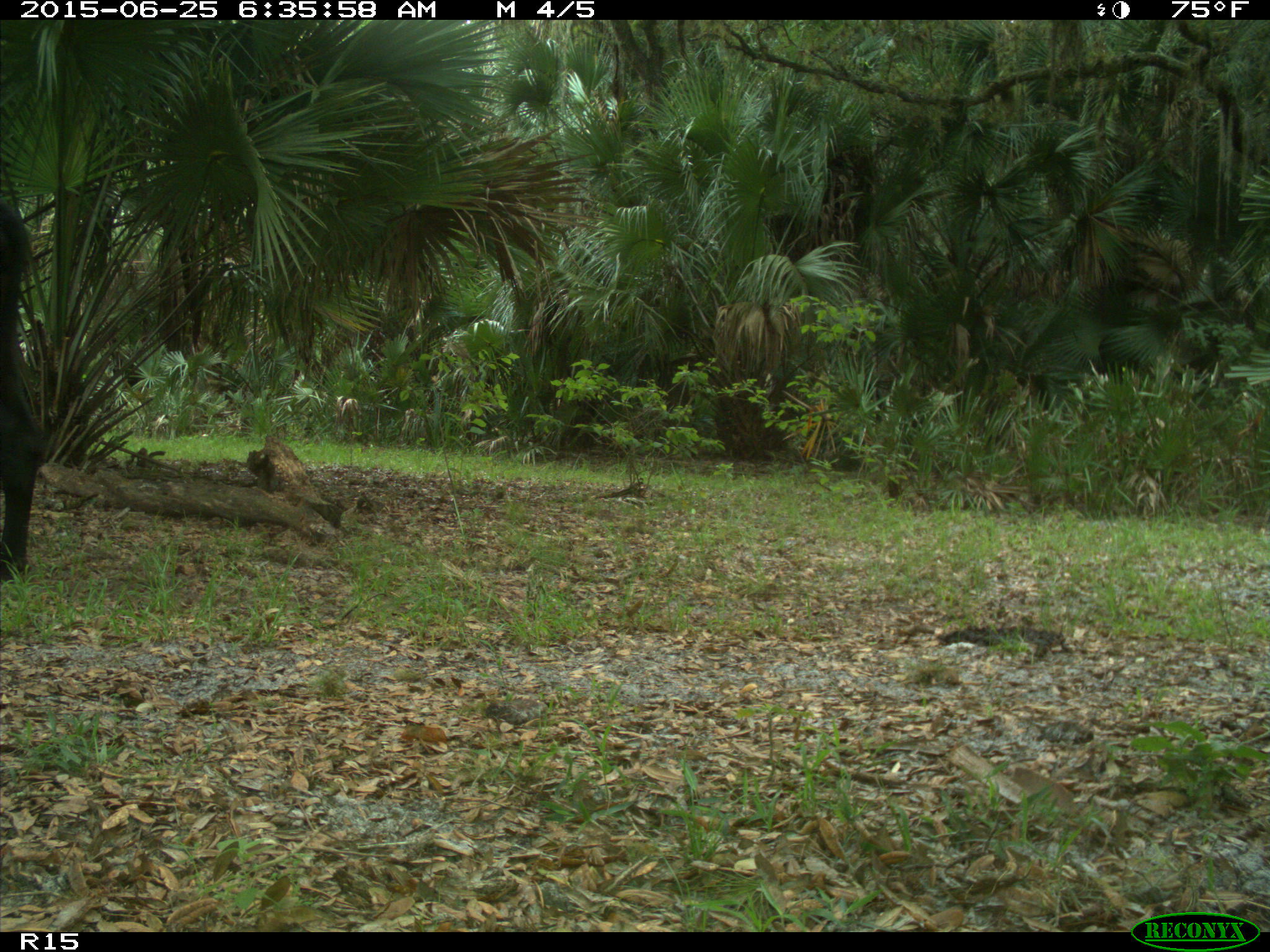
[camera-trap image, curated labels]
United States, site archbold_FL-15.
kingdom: Animalia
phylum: Chordata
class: Mammalia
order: Artiodactyla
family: Bovidae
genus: Bos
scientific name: Bos taurus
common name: domestic cow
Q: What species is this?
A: Bos taurus (domestic cow).